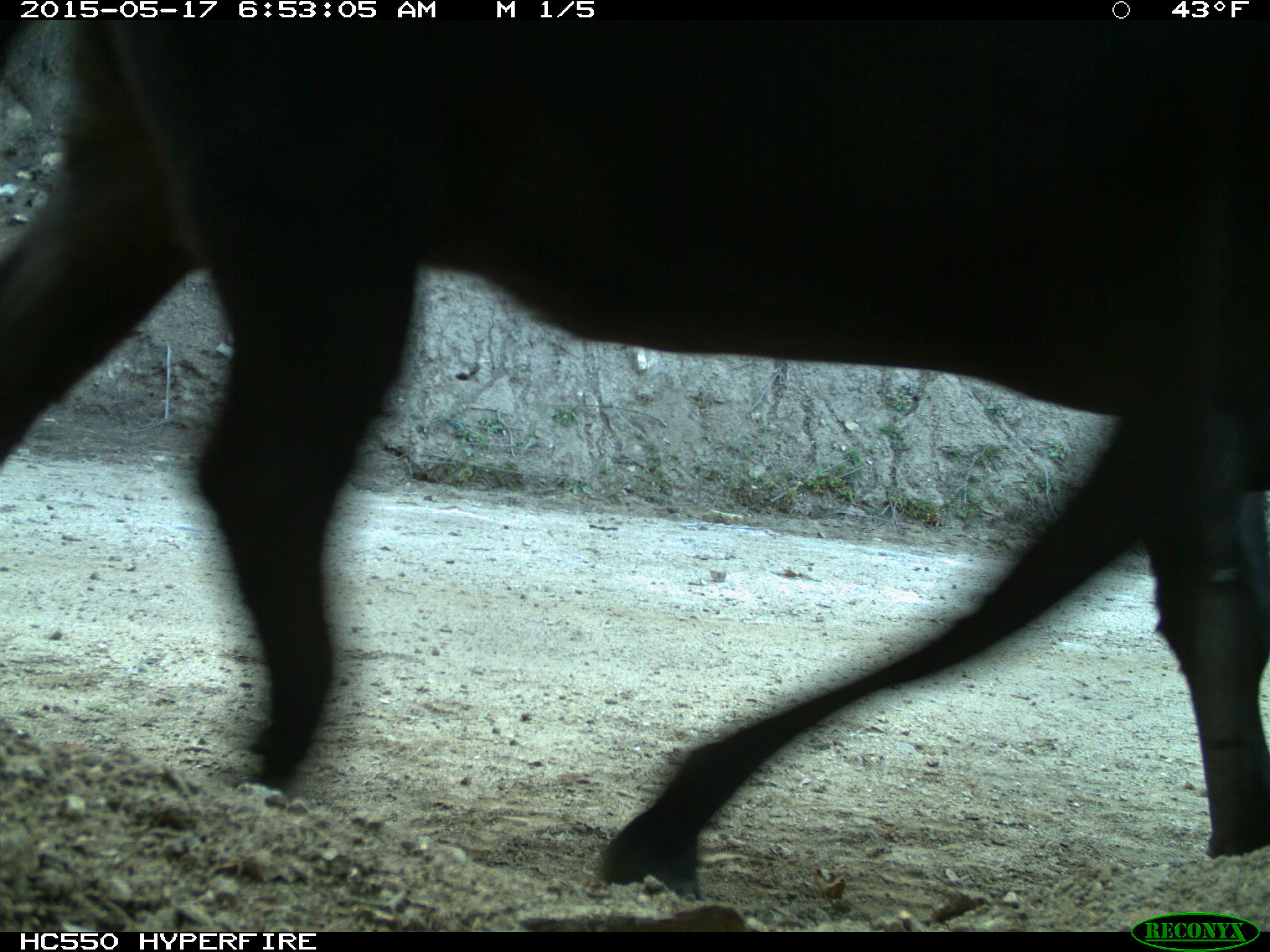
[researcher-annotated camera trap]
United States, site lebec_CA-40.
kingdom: Animalia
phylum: Chordata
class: Mammalia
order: Artiodactyla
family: Bovidae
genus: Bos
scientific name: Bos taurus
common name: domestic cow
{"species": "Bos taurus (domestic cow)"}